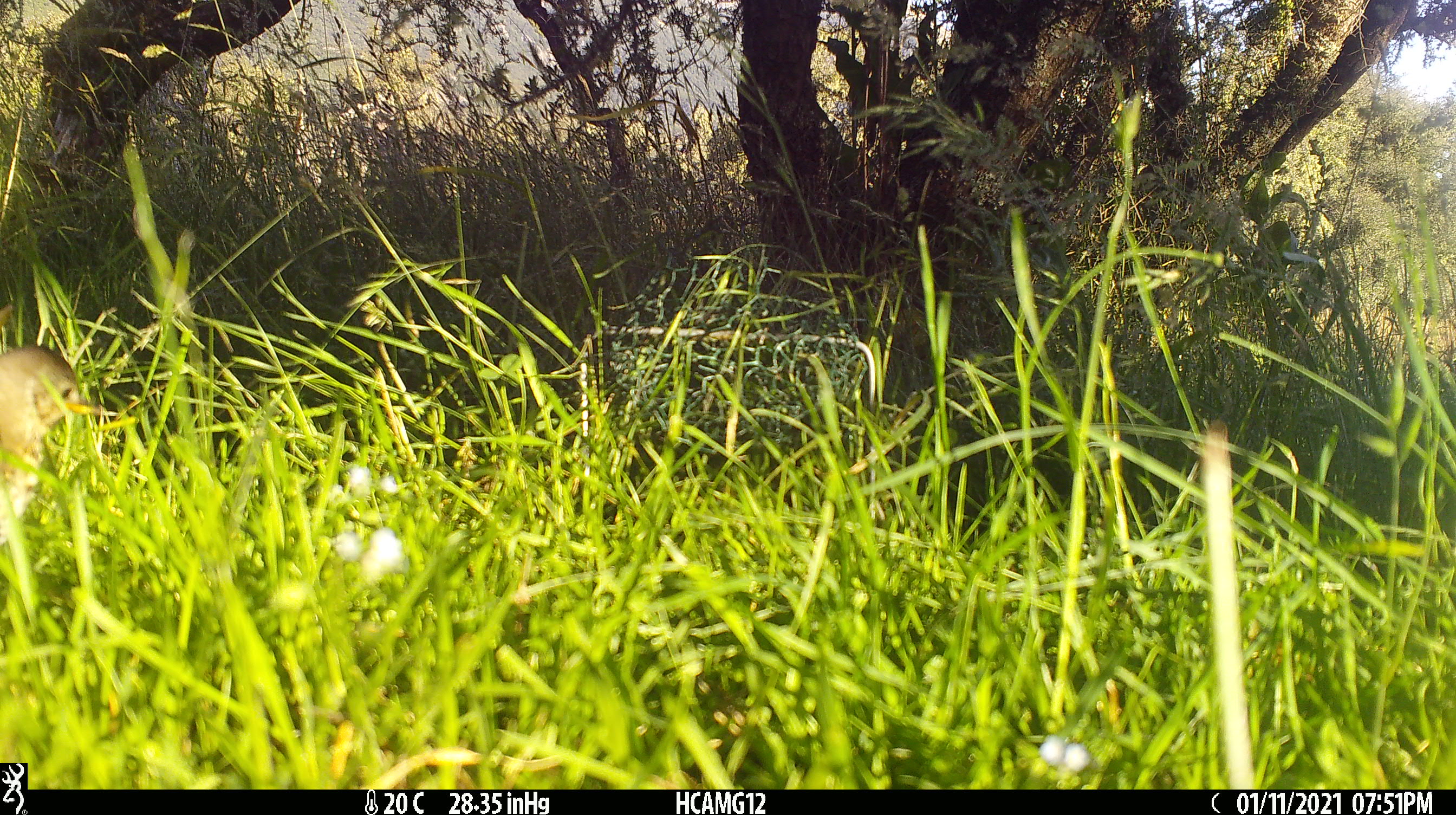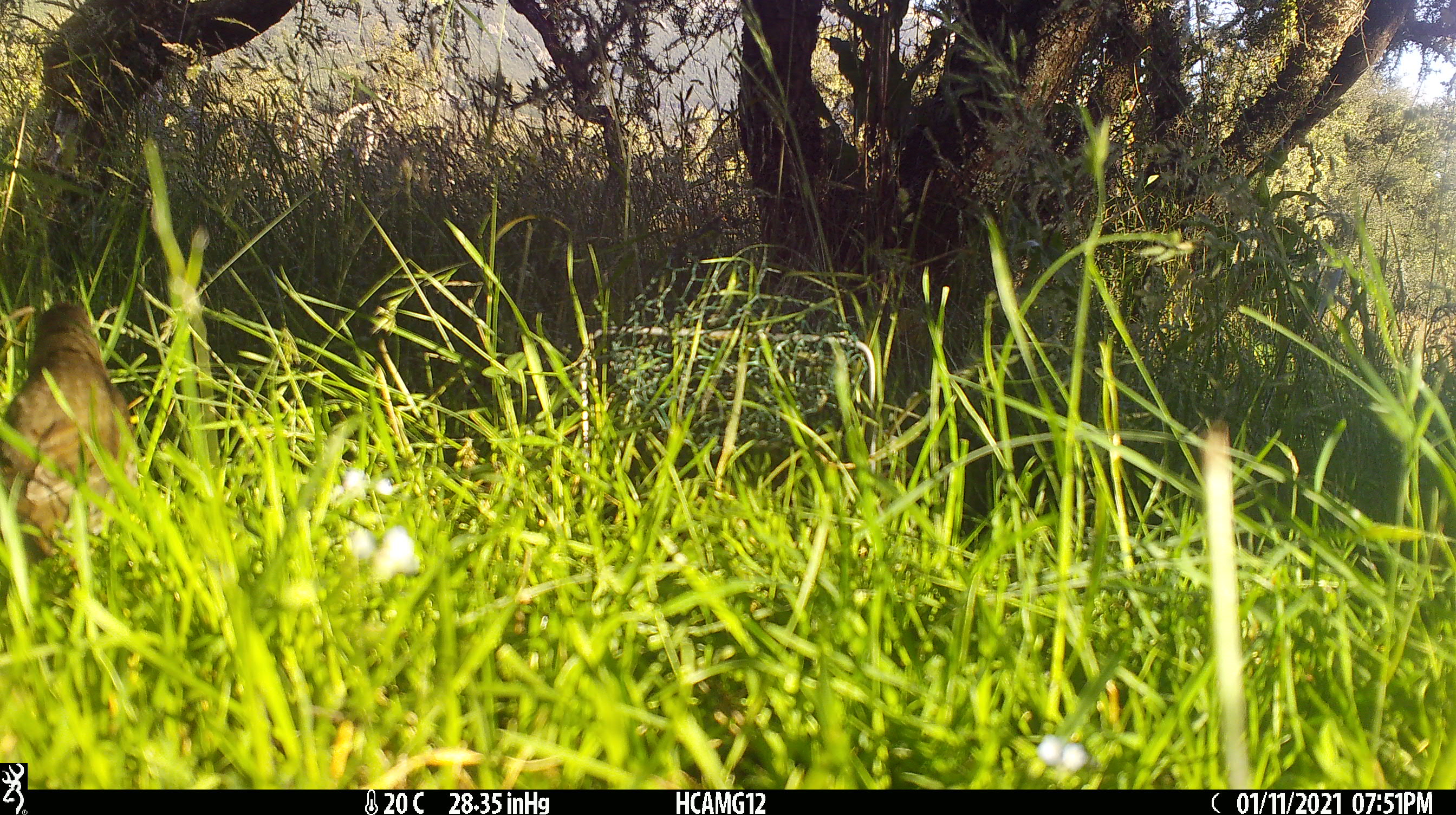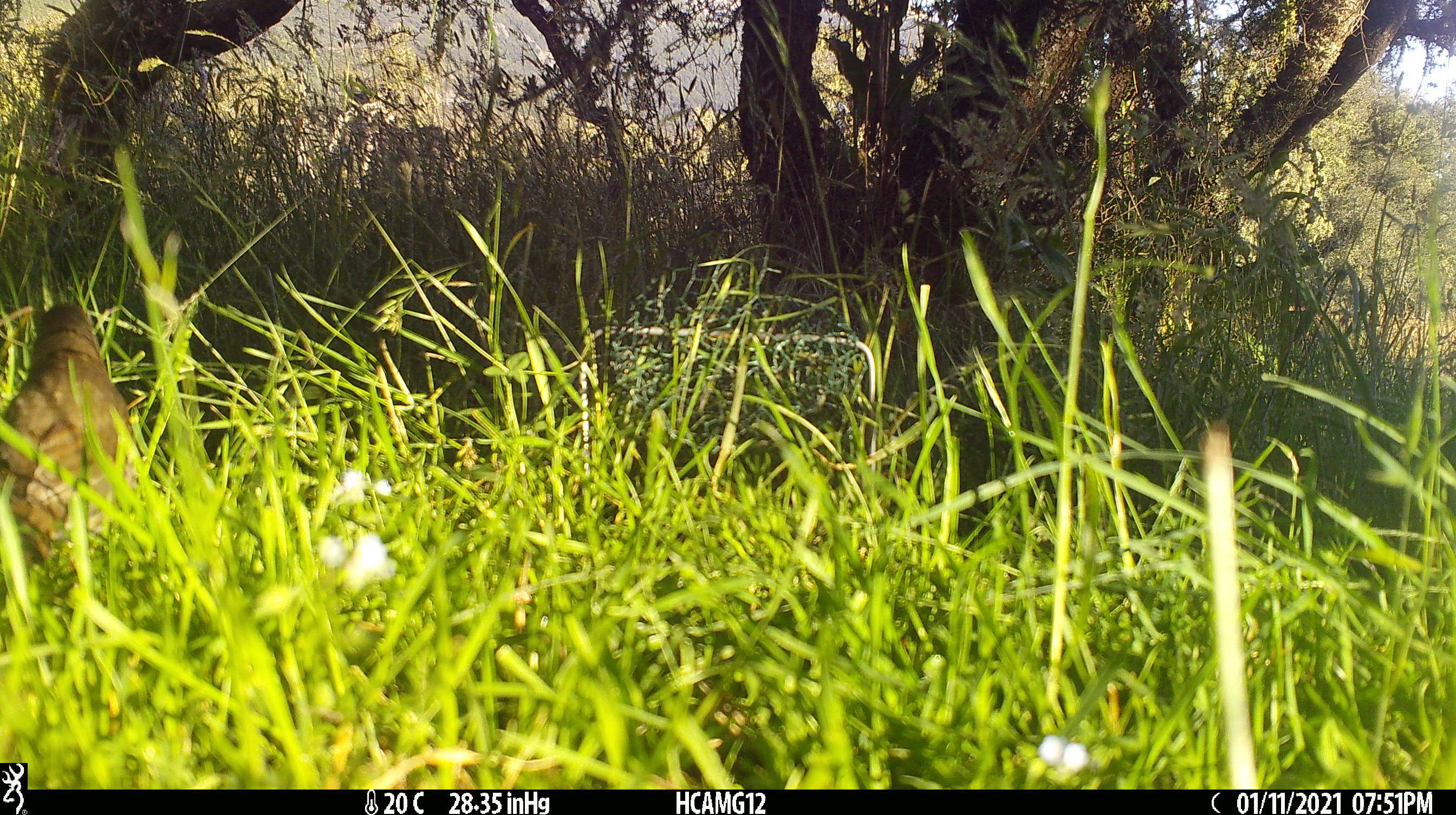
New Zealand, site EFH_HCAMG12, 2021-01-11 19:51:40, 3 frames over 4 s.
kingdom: Animalia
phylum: Chordata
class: Aves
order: Passeriformes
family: Turdidae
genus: Turdus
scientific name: Turdus philomelos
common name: song thrush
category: thrush